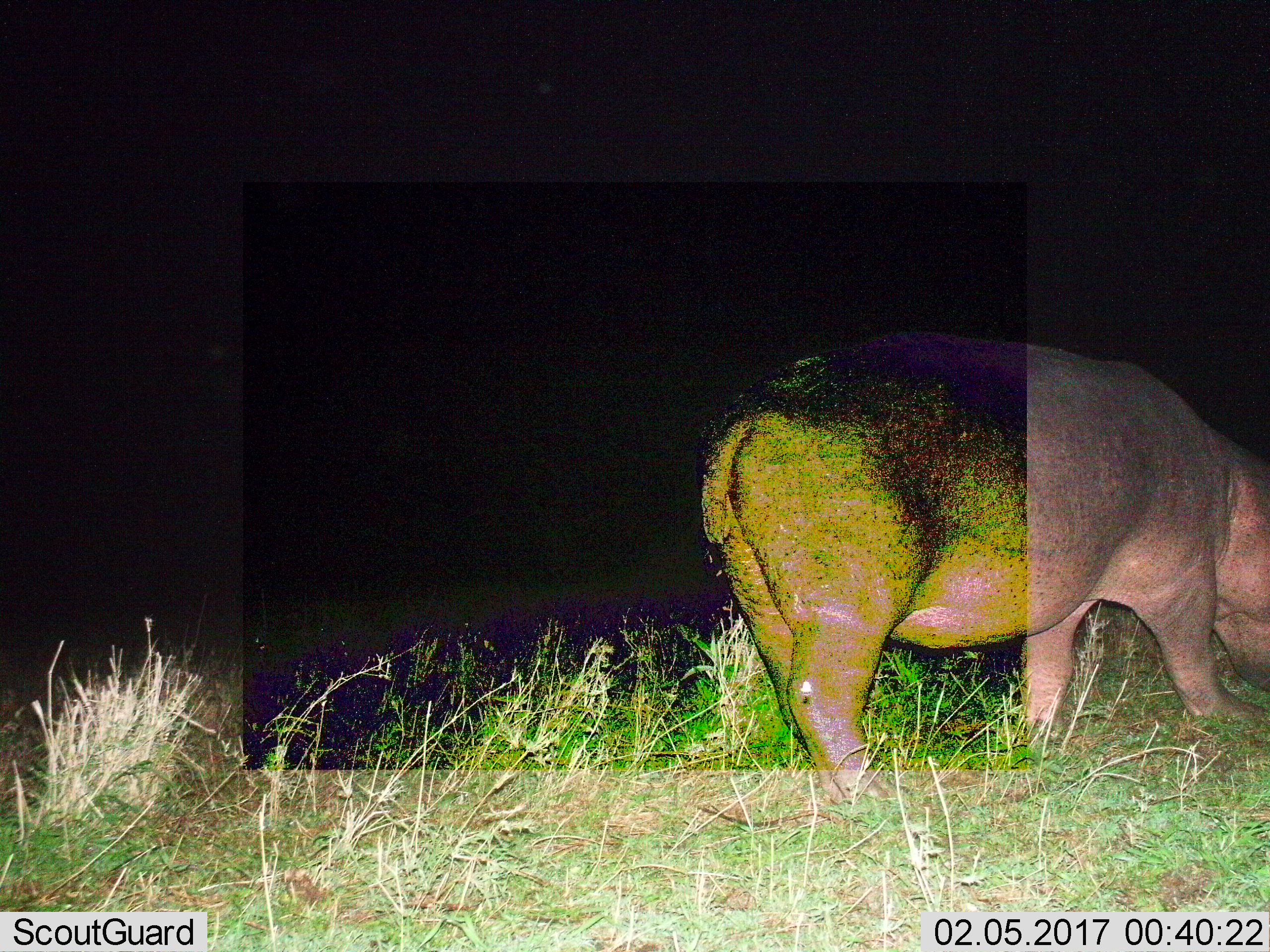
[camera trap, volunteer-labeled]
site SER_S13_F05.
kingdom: Animalia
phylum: Chordata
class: Mammalia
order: Artiodactyla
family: Hippopotamidae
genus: Hippopotamus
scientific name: Hippopotamus amphibius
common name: hippopotamus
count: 1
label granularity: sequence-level